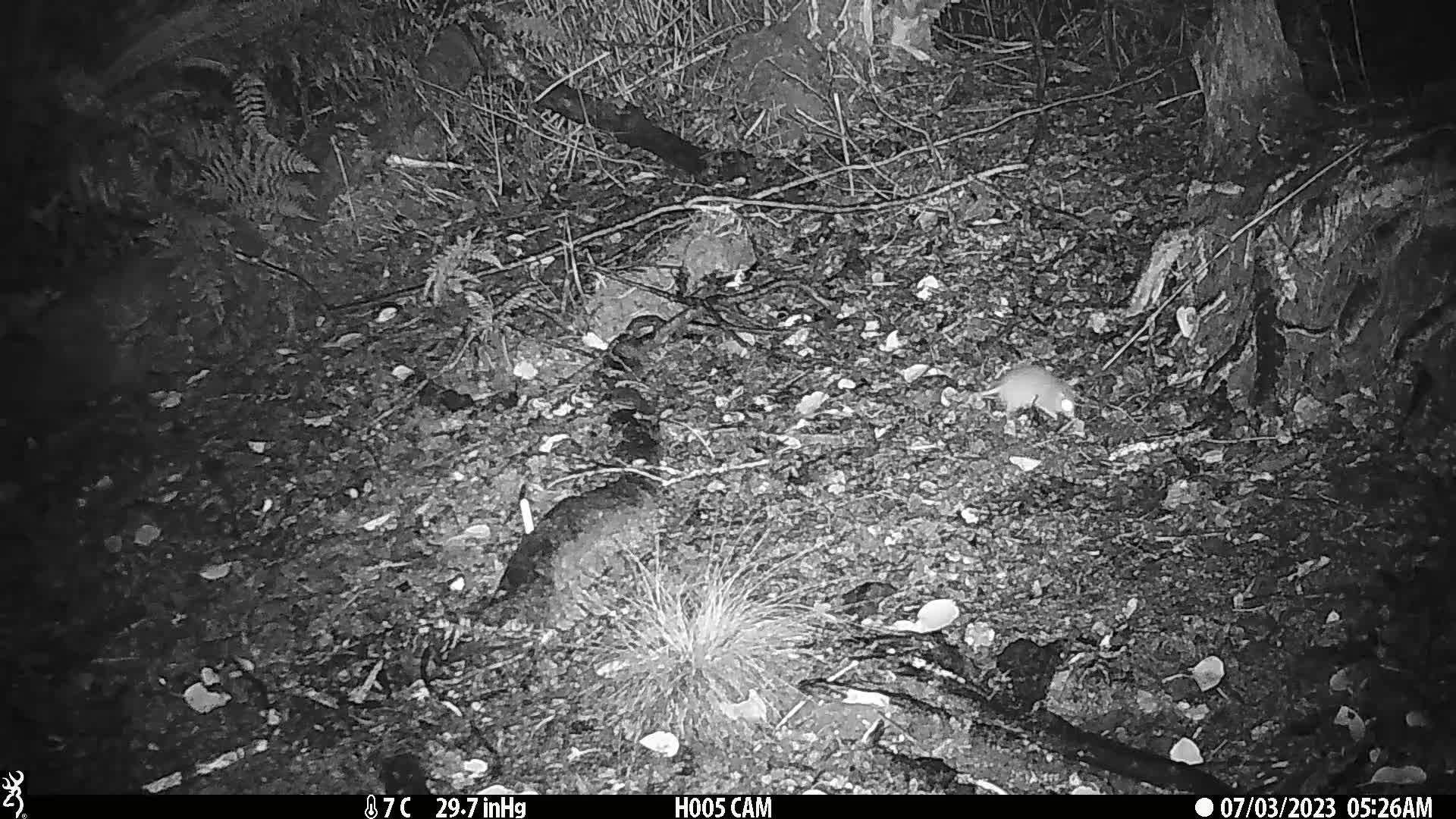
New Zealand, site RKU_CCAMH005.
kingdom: Animalia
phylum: Chordata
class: Mammalia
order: Rodentia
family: Muridae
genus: Rattus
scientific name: Rattus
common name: rat